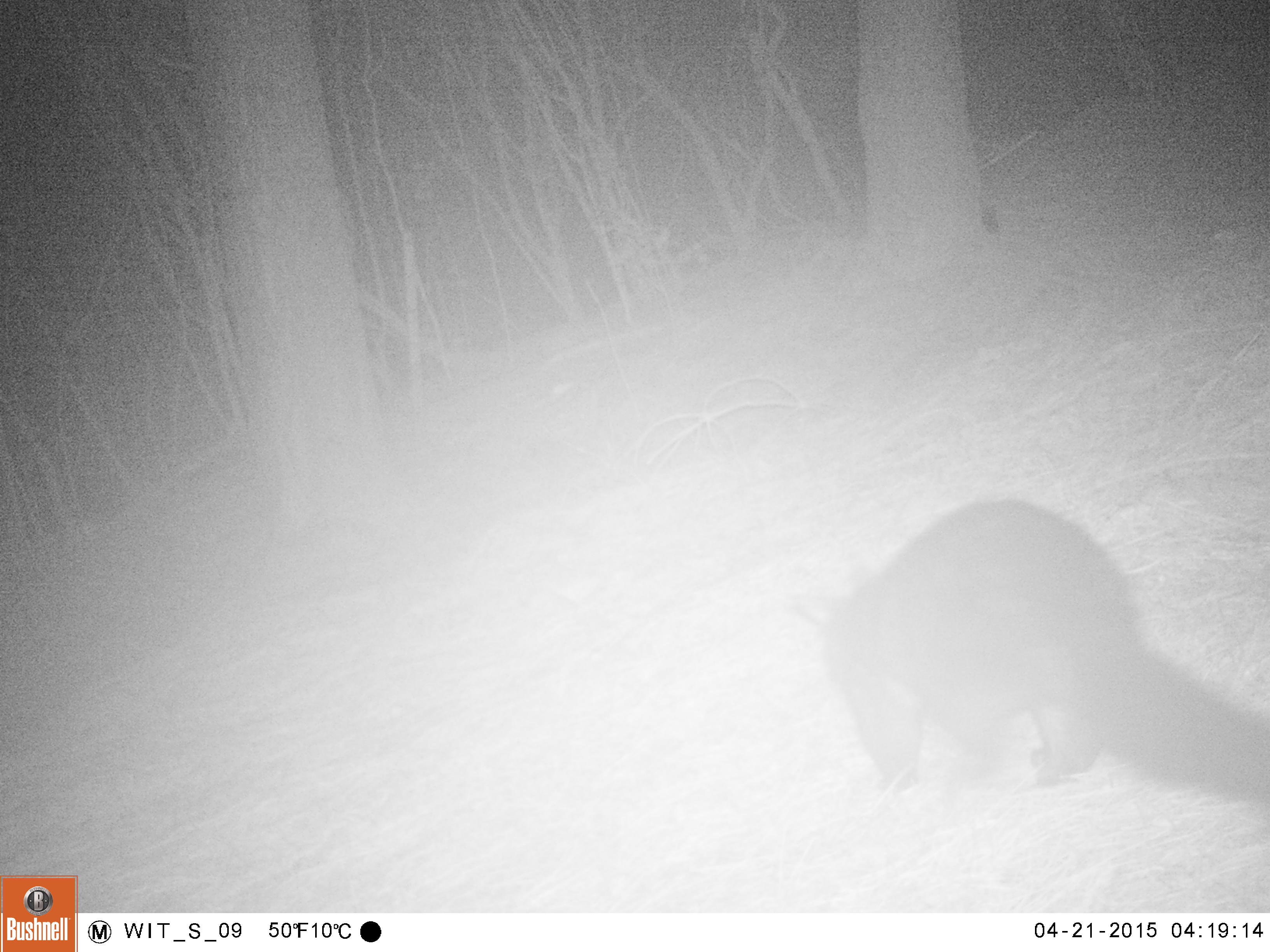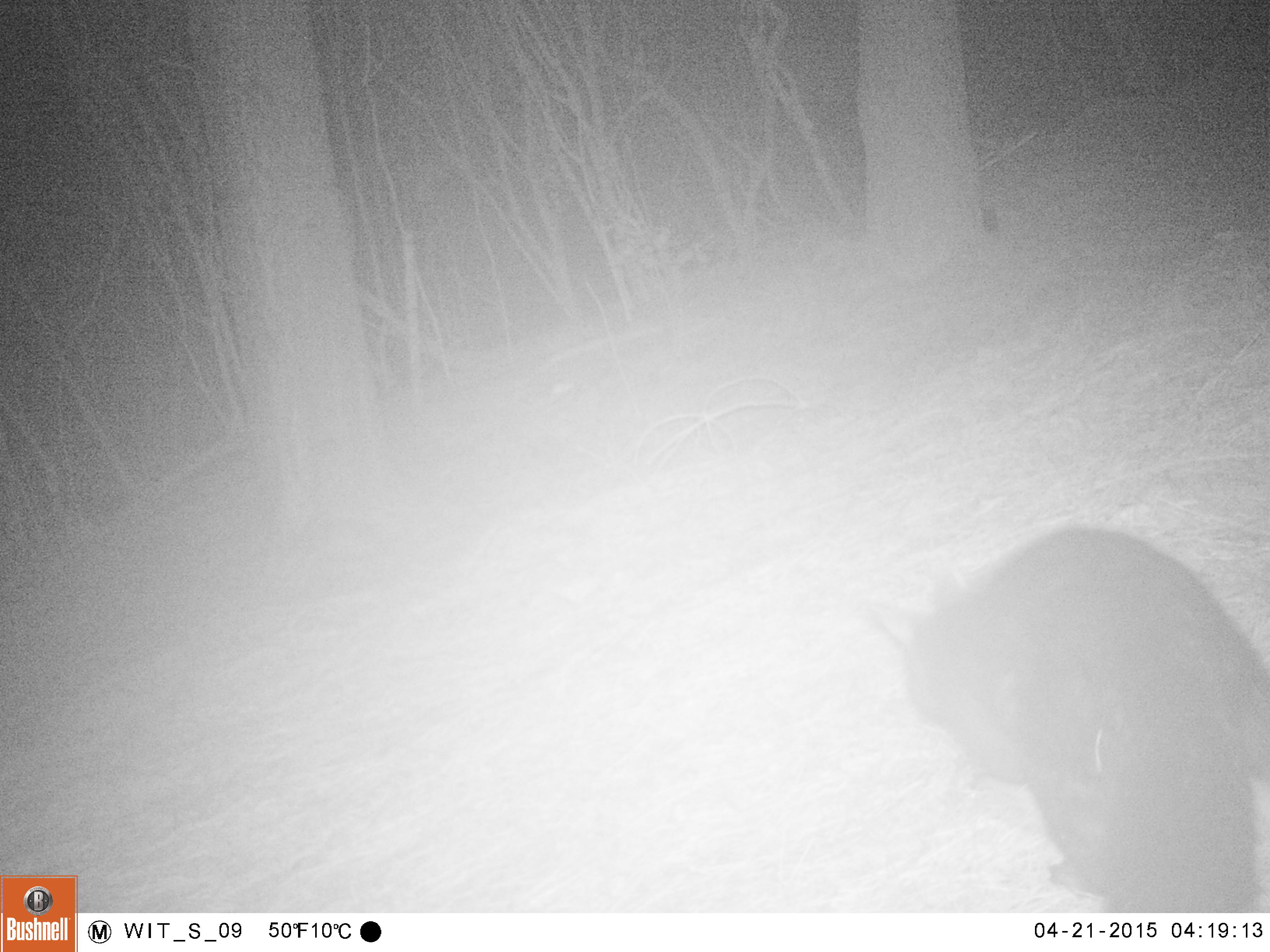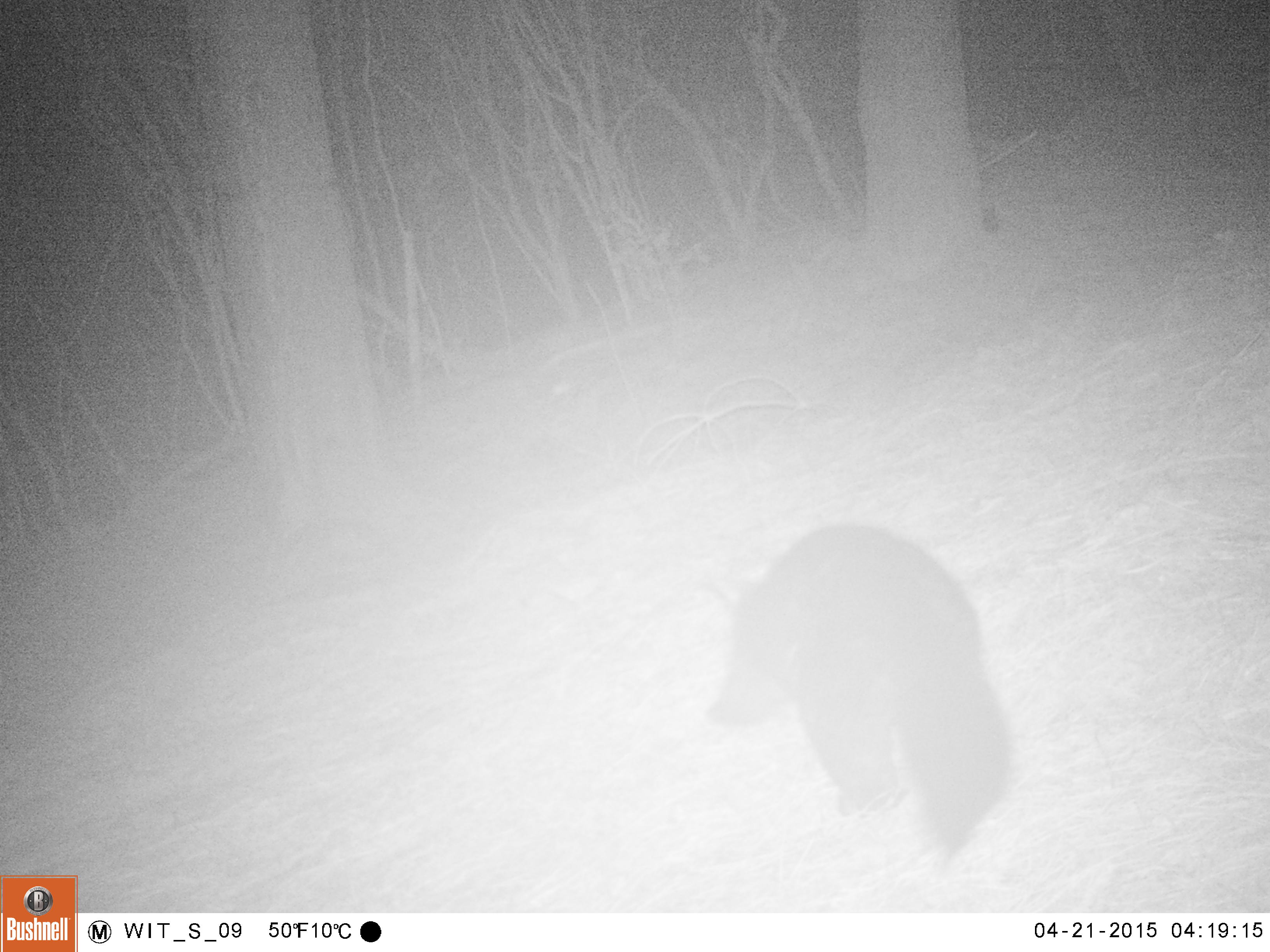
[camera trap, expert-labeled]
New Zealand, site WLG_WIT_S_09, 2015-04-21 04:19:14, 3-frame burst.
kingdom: Animalia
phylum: Chordata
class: Mammalia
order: Diprotodontia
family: Phalangeridae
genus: Trichosurus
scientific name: Trichosurus vulpecula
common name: common brushtail possum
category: possum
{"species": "possum (common brushtail possum) (Trichosurus vulpecula)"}